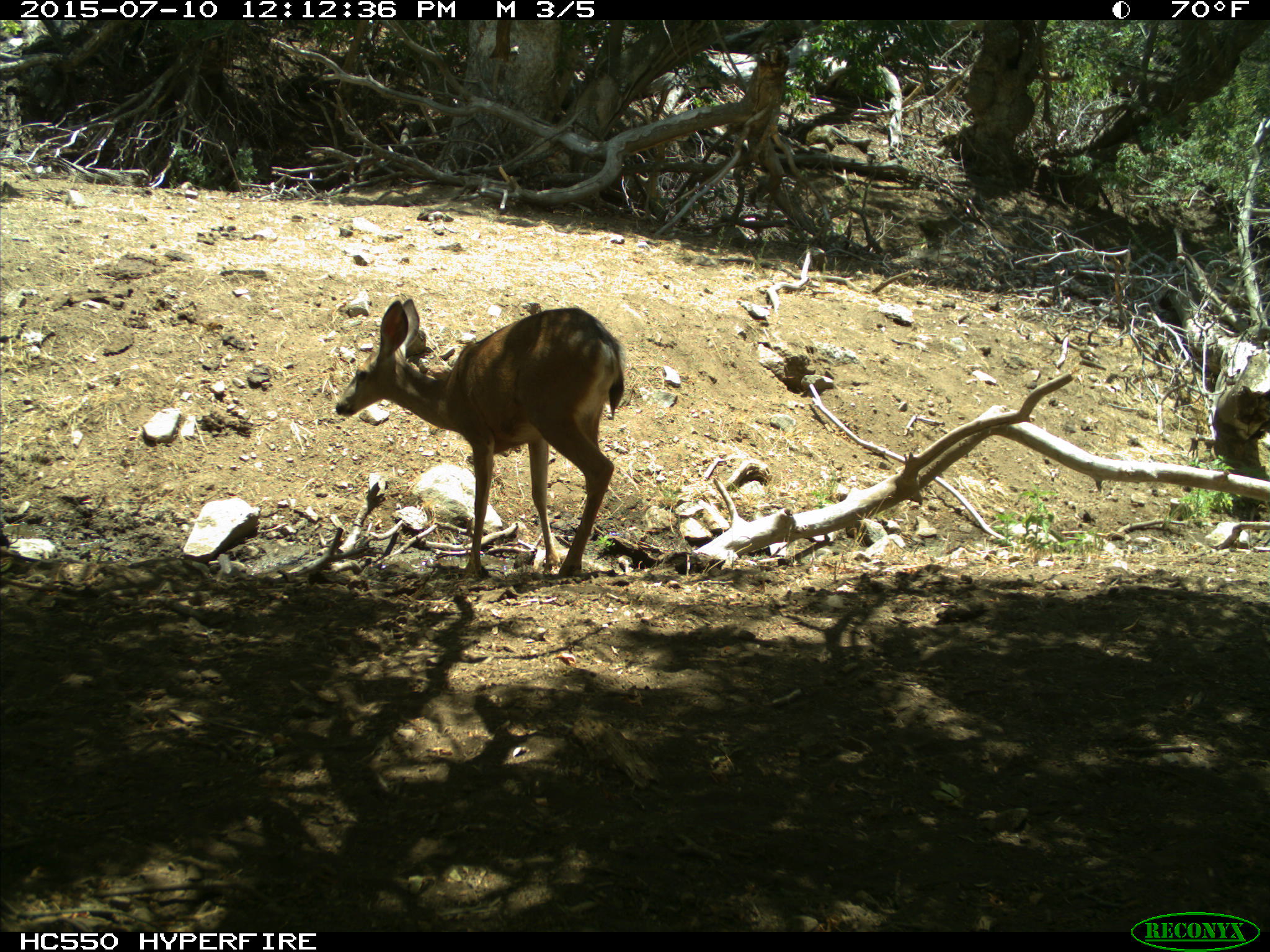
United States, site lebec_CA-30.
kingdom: Animalia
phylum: Chordata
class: Mammalia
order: Artiodactyla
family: Cervidae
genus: Odocoileus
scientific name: Odocoileus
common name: deer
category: unidentified deer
Unidentified deer (deer) (Odocoileus).